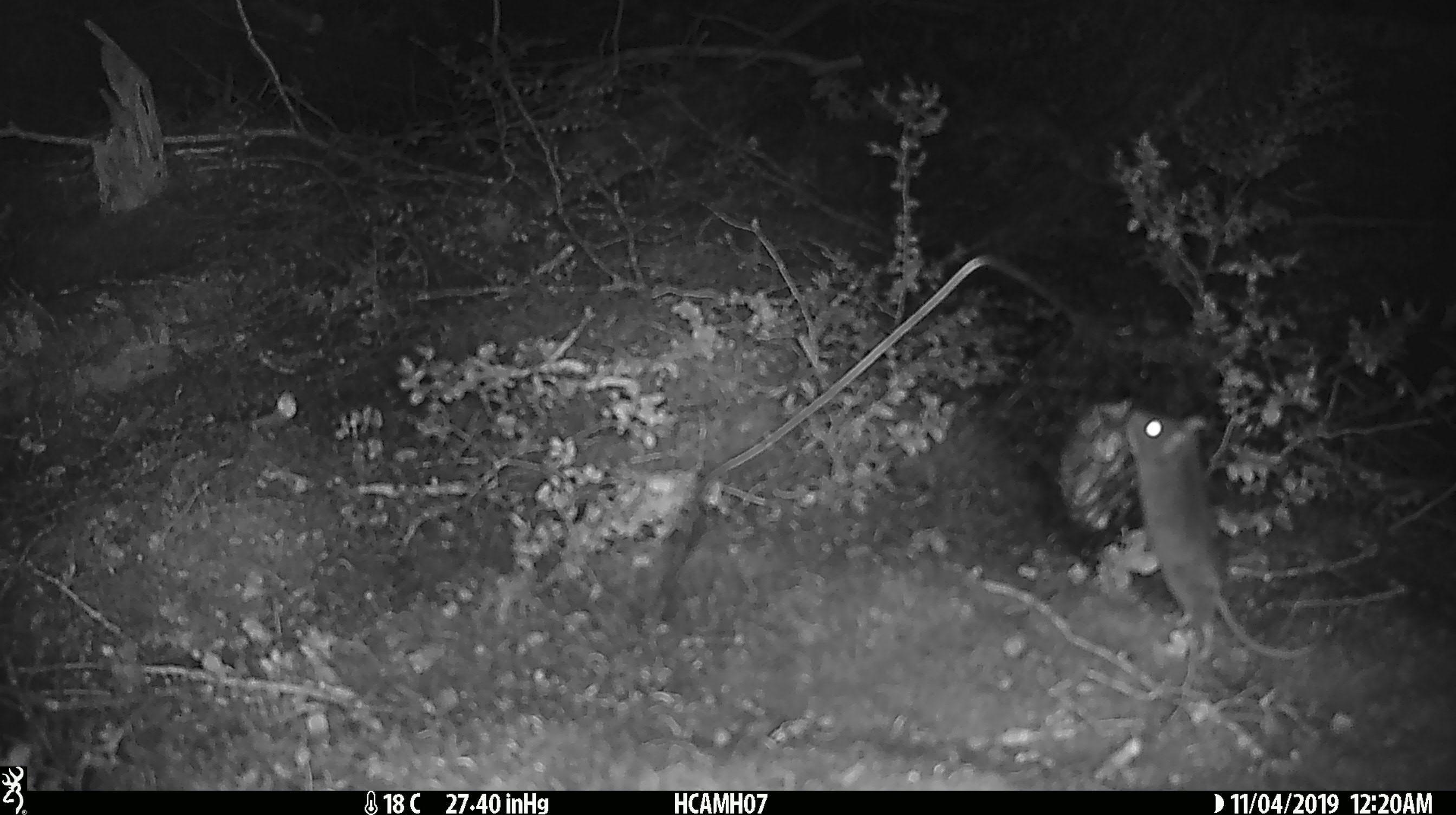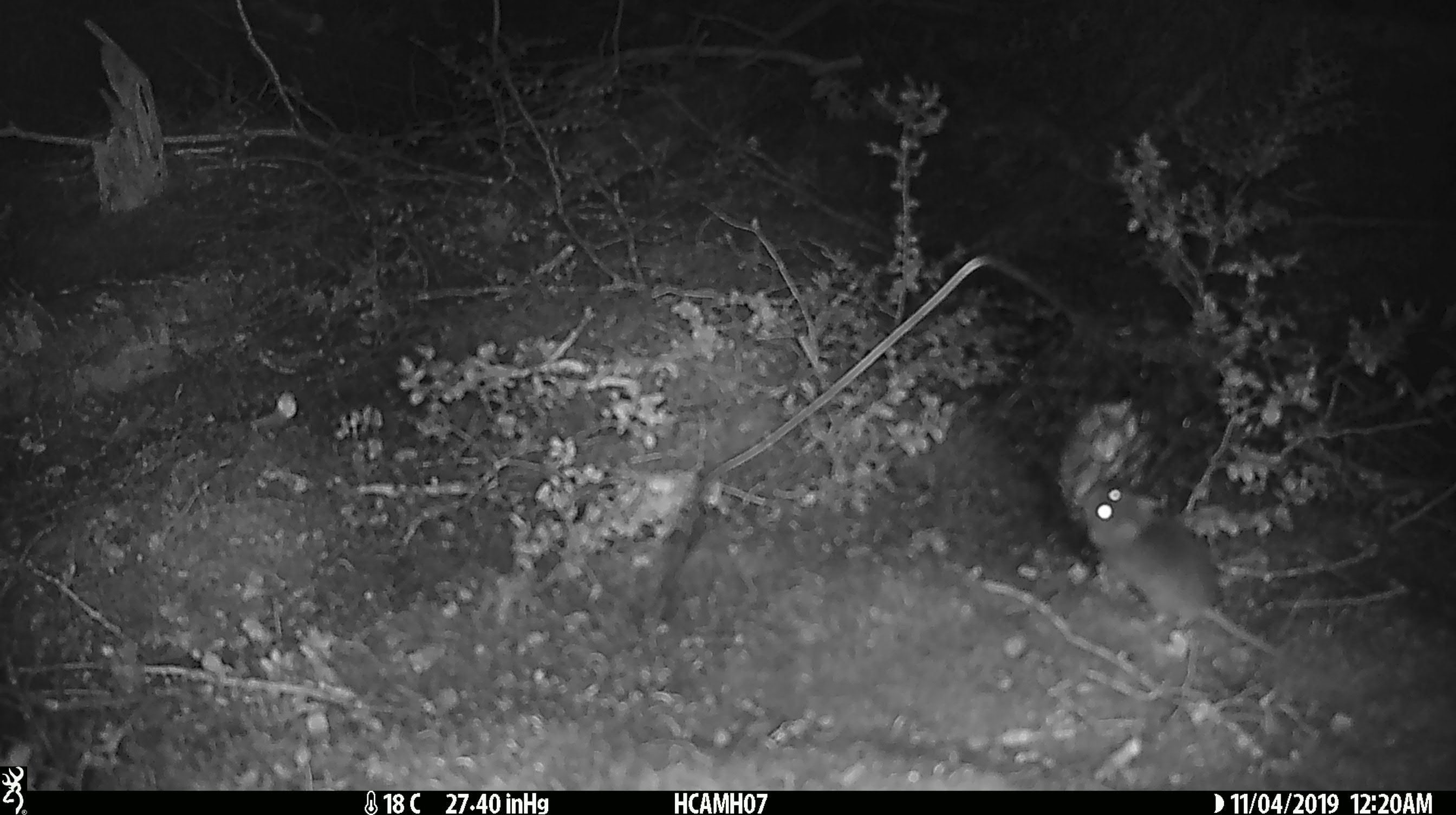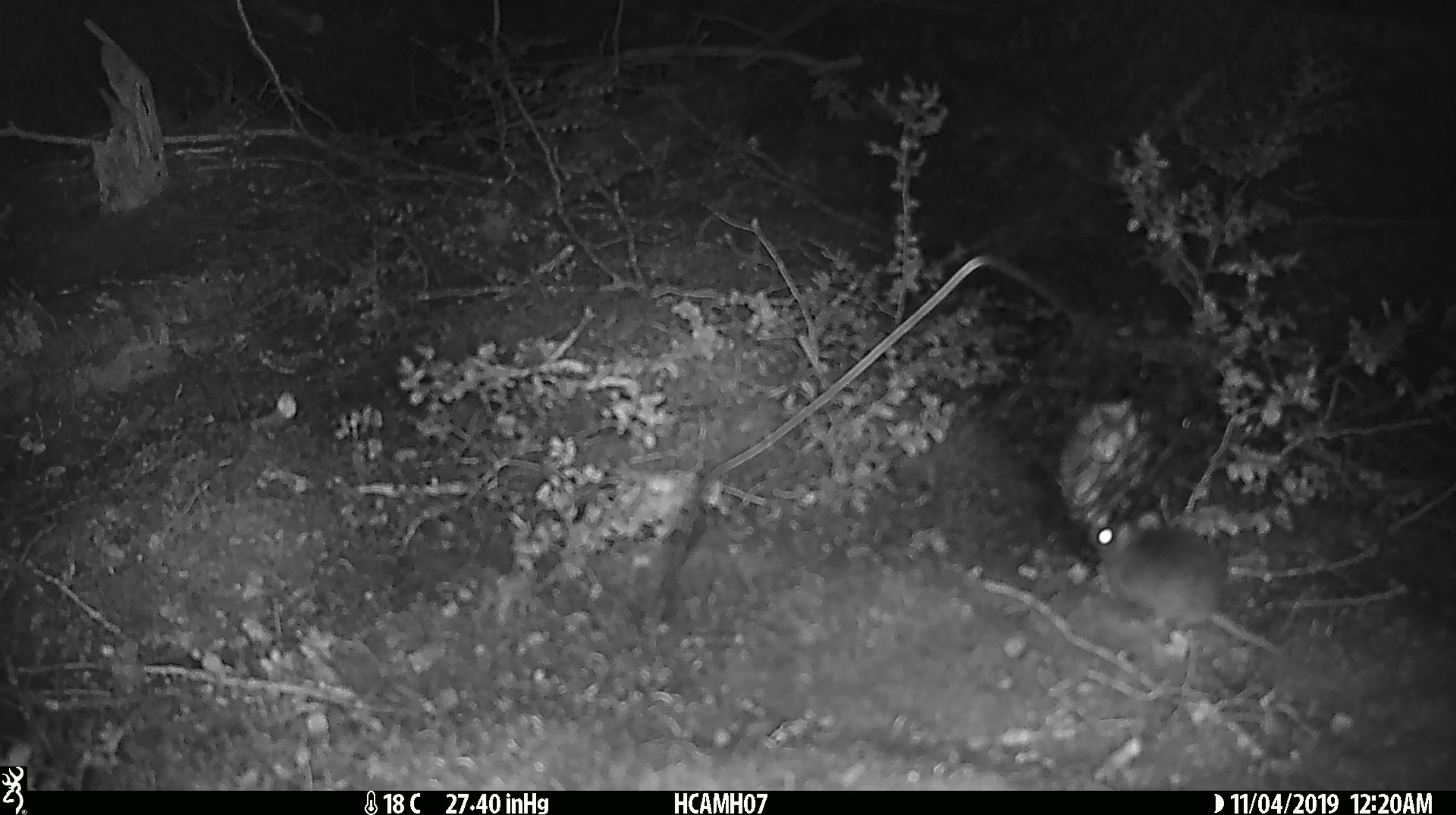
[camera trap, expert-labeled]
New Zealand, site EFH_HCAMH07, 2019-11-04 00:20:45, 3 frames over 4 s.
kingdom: Animalia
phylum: Chordata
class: Mammalia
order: Rodentia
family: Muridae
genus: Mus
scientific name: Mus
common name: mouse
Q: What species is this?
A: Mouse (Mus).